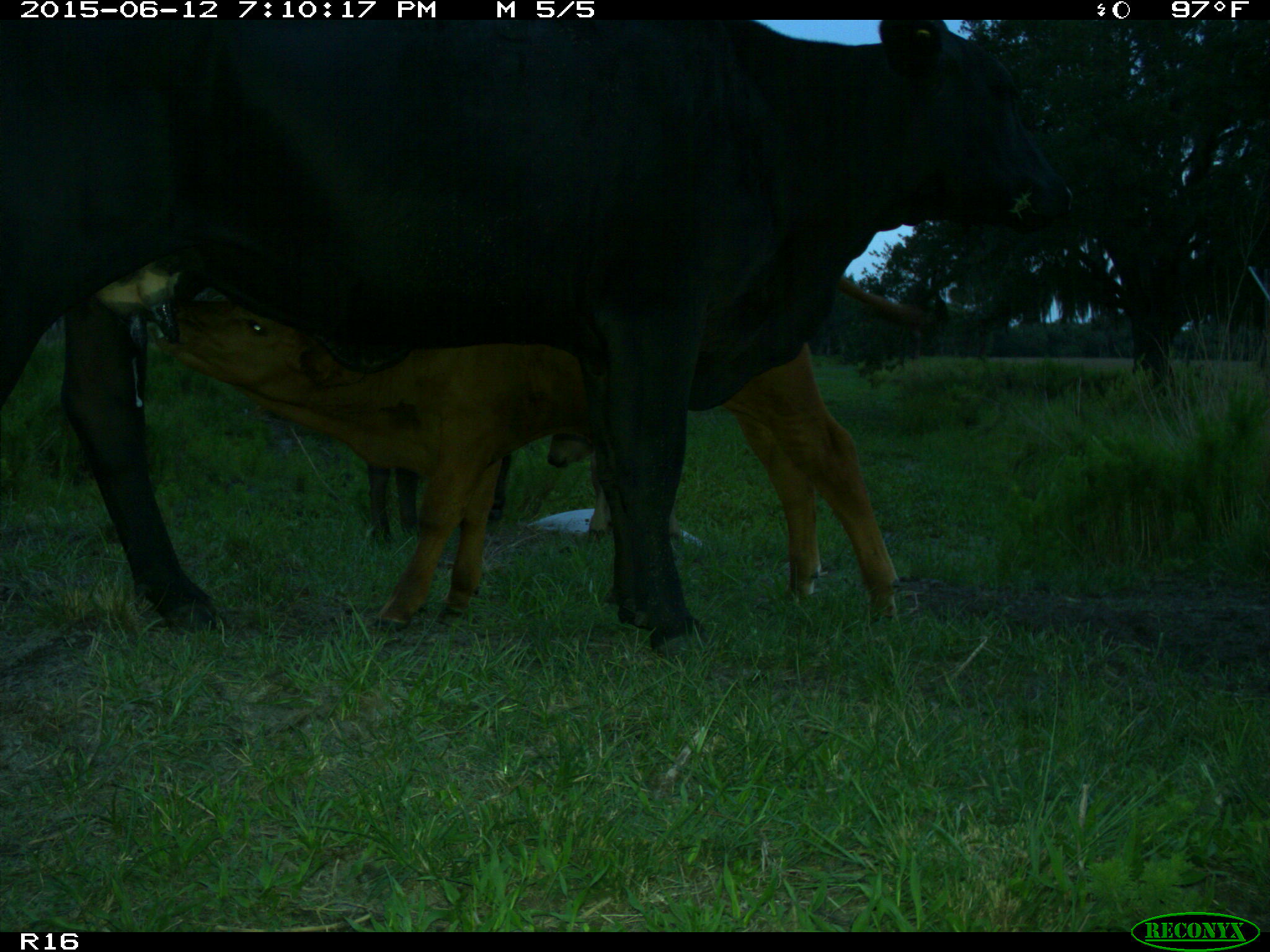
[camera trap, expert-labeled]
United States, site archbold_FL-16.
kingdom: Animalia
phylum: Chordata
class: Mammalia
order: Artiodactyla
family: Bovidae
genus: Bos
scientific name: Bos taurus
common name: domestic cow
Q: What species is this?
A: Bos taurus (domestic cow).